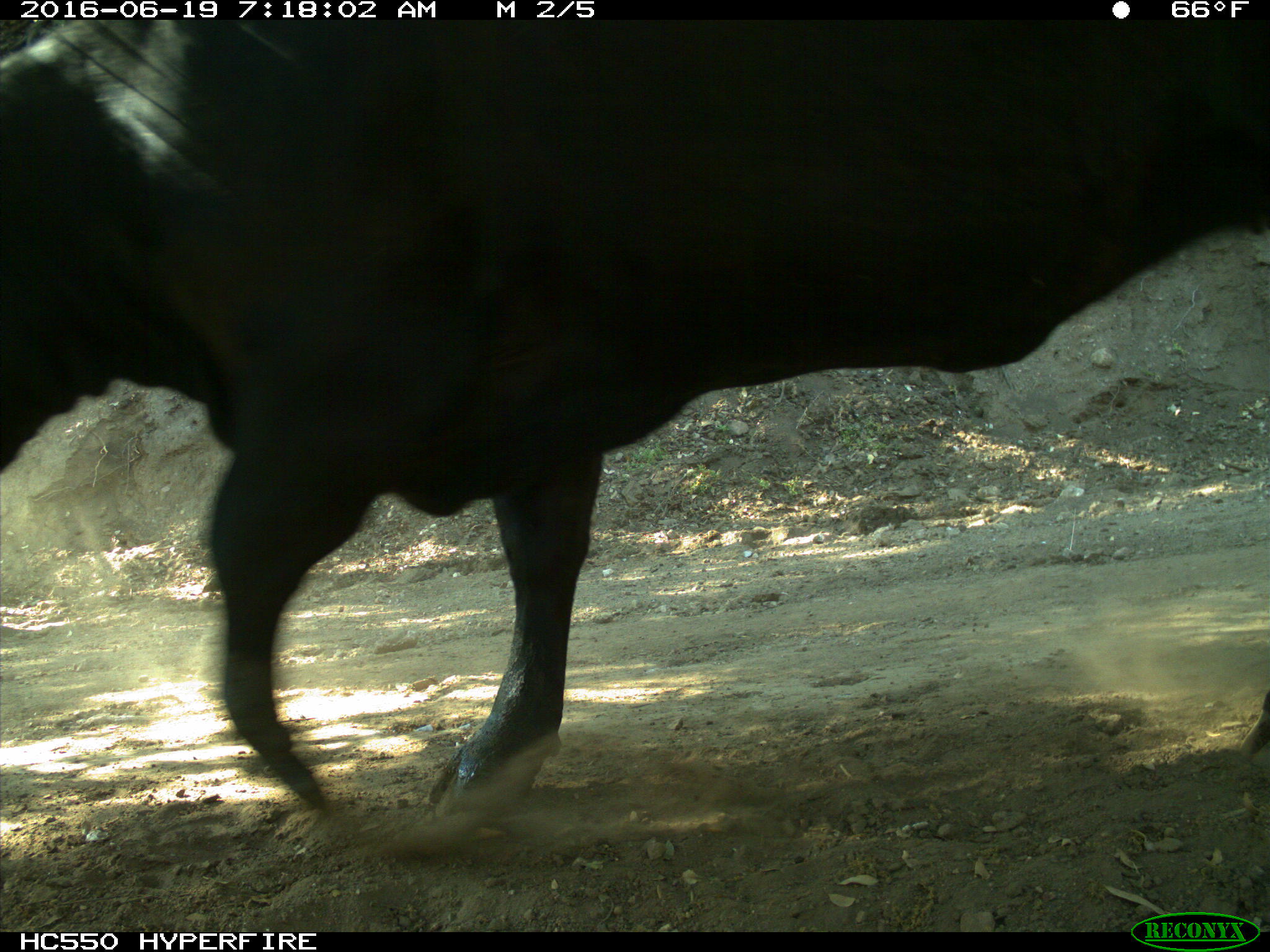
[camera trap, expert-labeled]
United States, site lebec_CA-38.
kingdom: Animalia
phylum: Chordata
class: Mammalia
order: Artiodactyla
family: Bovidae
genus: Bos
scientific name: Bos taurus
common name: domestic cow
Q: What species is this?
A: Bos taurus (domestic cow).